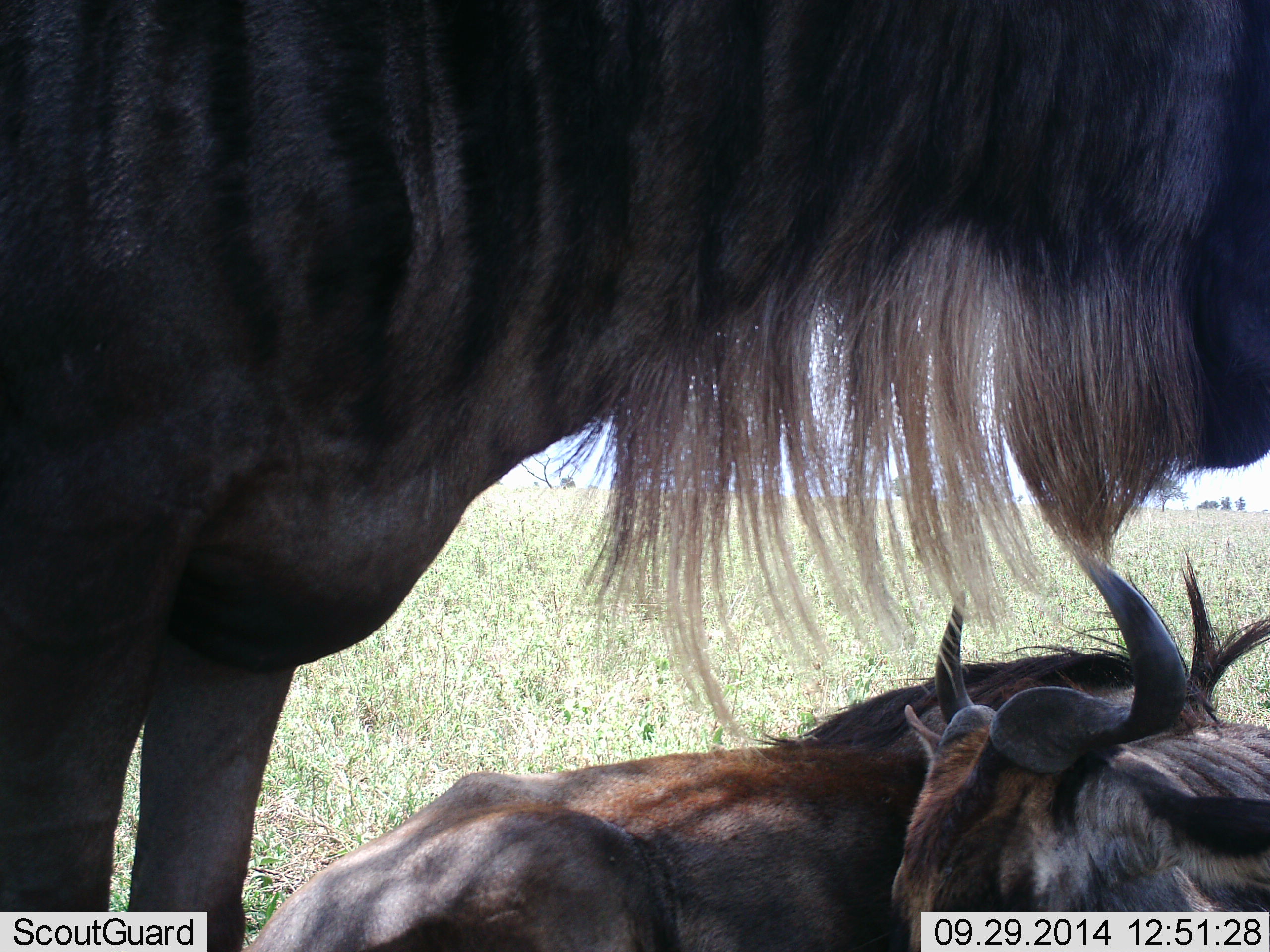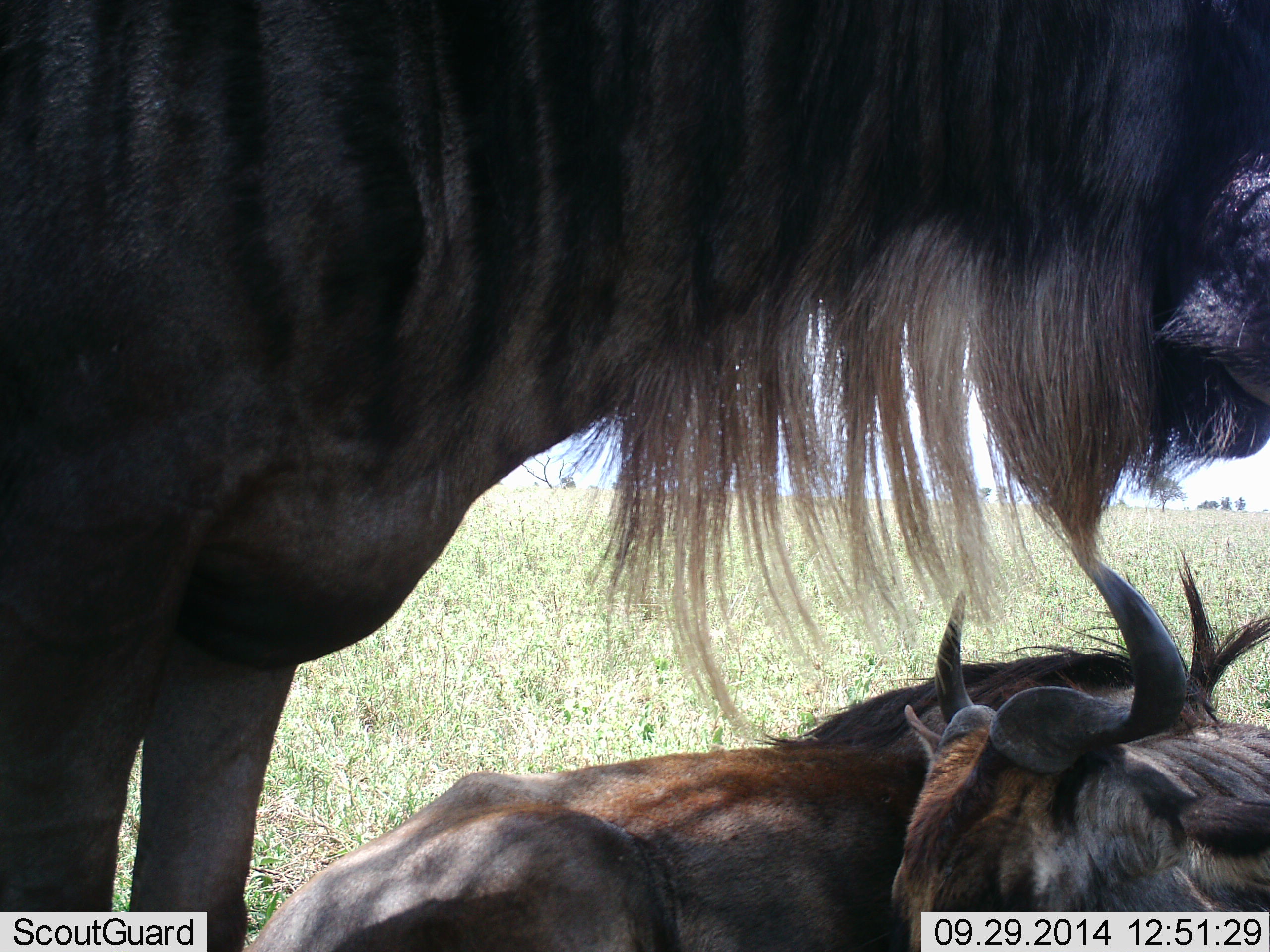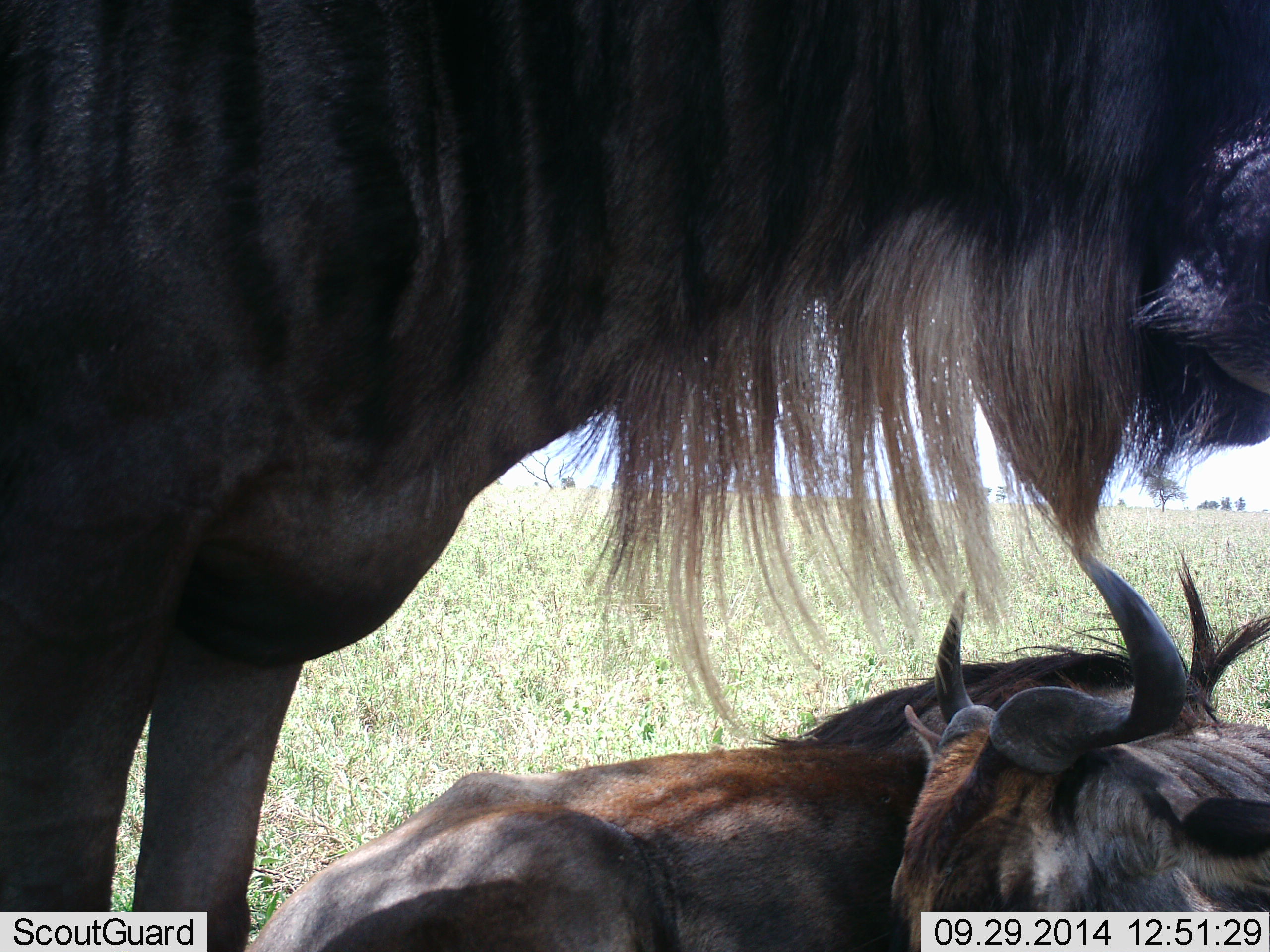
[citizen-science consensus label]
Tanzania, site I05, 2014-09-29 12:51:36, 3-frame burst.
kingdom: Animalia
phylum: Chordata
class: Mammalia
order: Artiodactyla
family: Bovidae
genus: Connochaetes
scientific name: Connochaetes taurinus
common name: blue wildebeest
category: wildebeest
Wildebeest (blue wildebeest) (Connochaetes taurinus), count 3. Behavior (volunteer vote fractions): standing 70%, resting 90%, moving 0%, interacting 10%. Young present (vote fraction): 0%. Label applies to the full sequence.